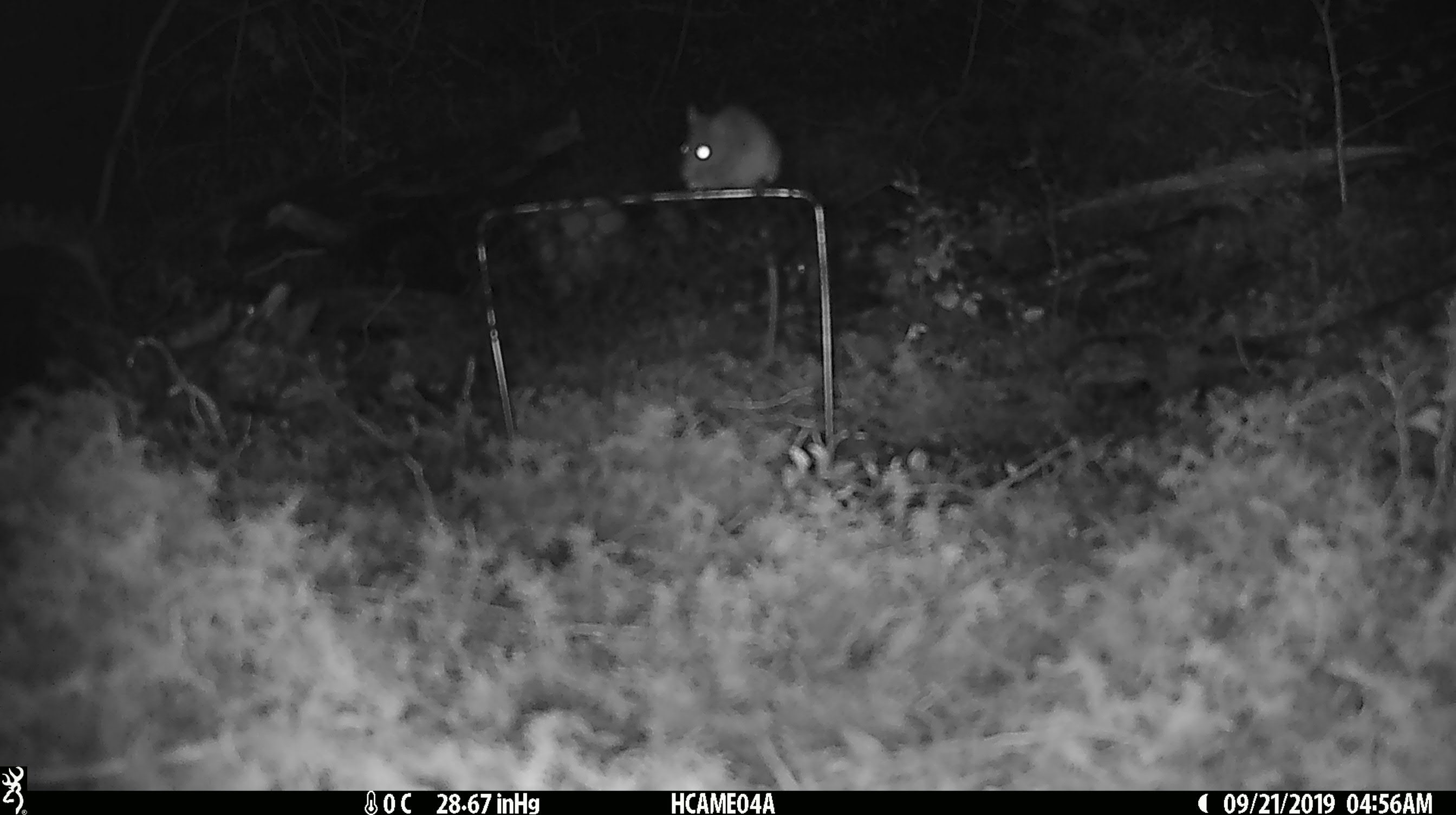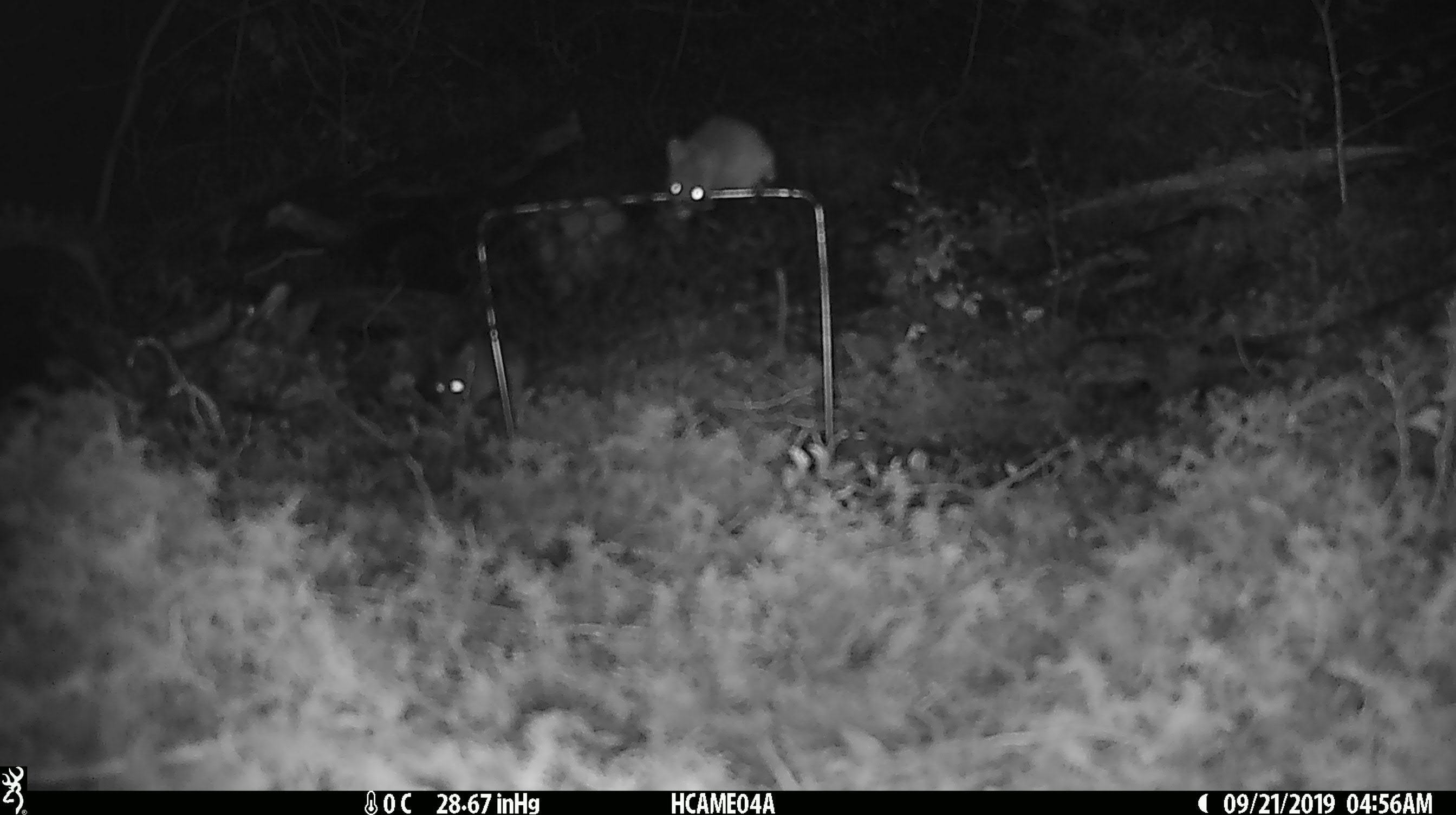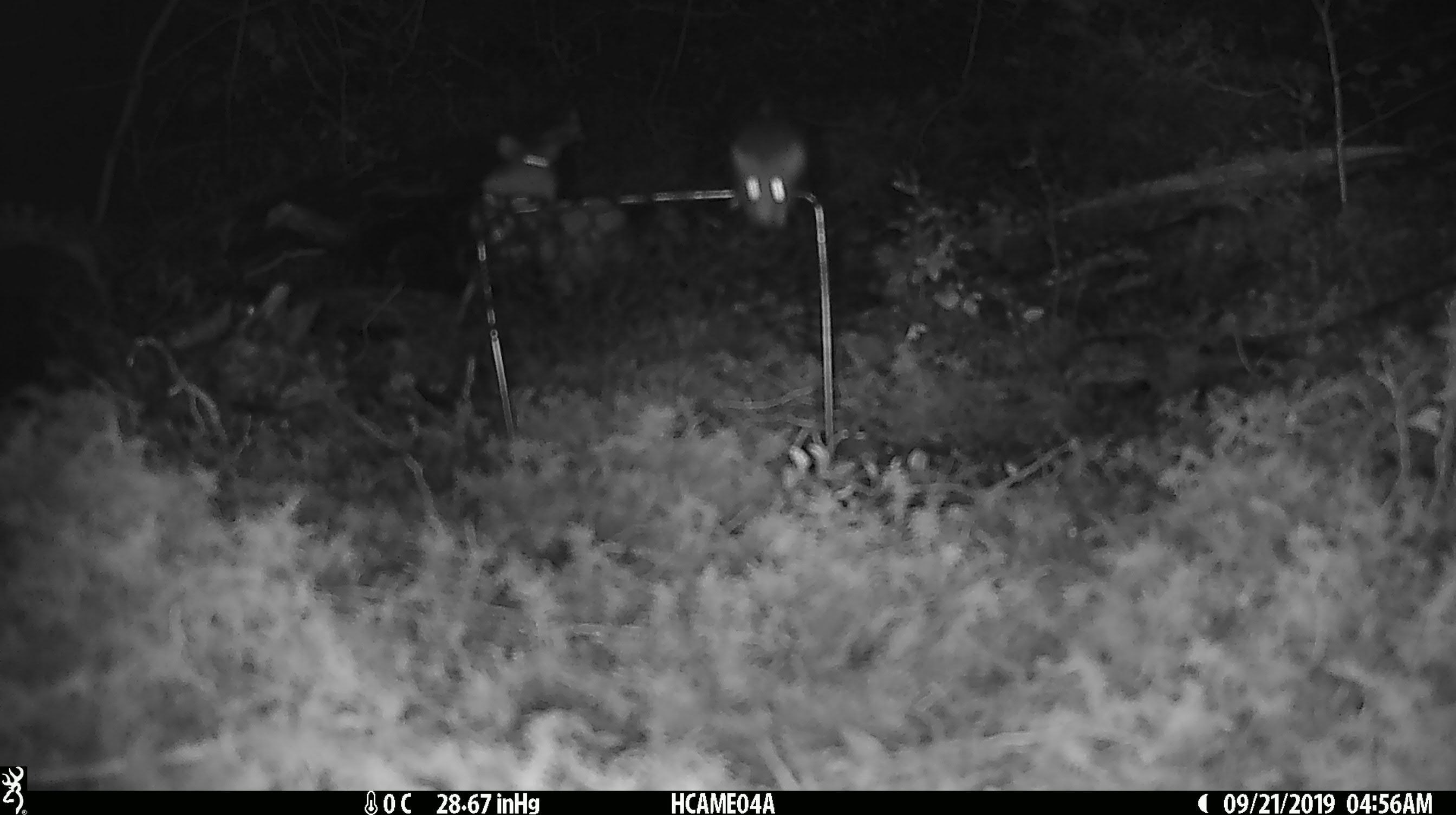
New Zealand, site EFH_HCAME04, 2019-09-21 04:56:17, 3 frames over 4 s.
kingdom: Animalia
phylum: Chordata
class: Mammalia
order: Rodentia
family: Muridae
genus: Mus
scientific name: Mus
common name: mouse